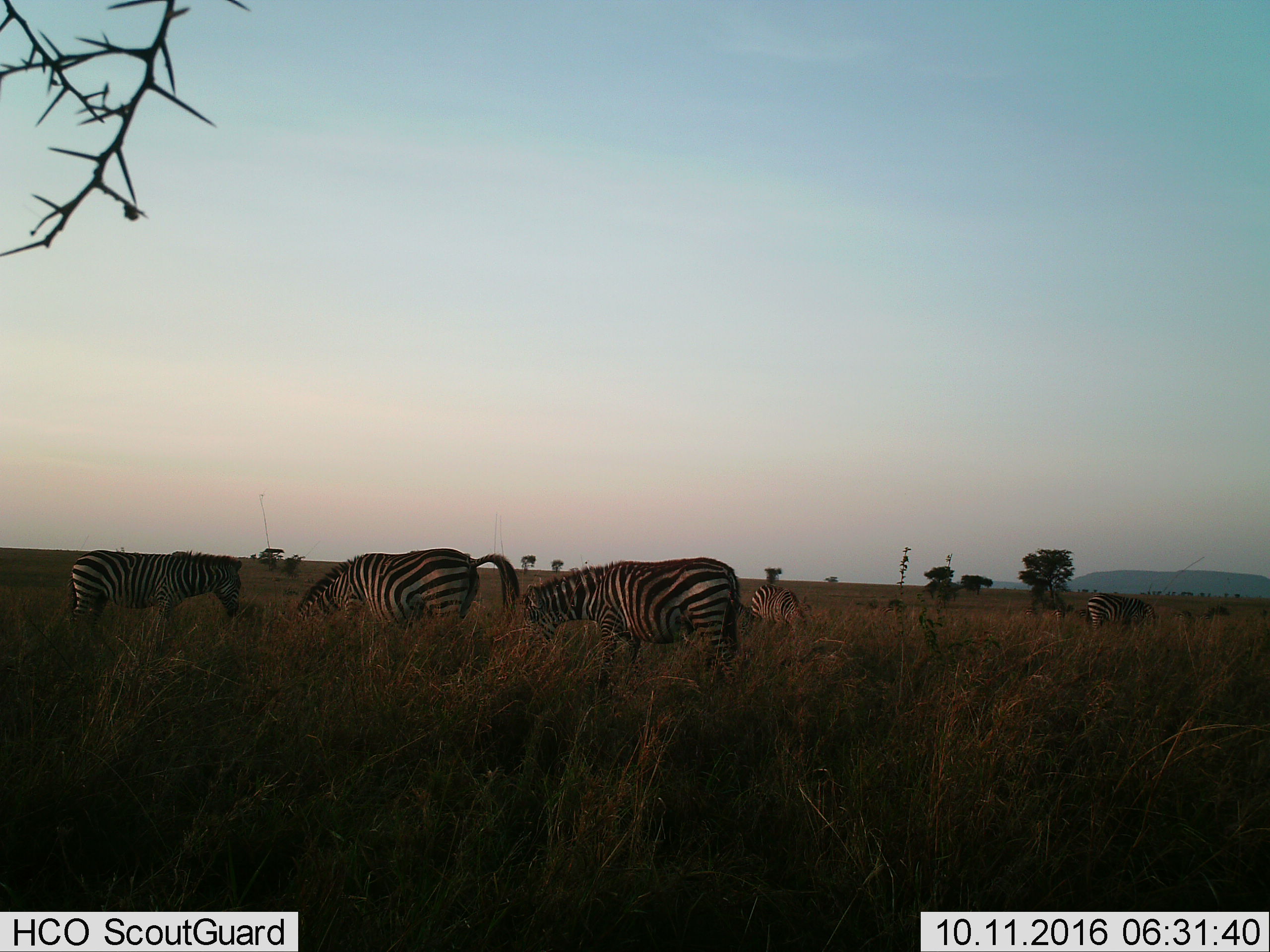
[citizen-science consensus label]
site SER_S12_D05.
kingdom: Animalia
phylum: Chordata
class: Mammalia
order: Perissodactyla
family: Equidae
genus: Equus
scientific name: Equus quagga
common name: plains zebra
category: zebraplains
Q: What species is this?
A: Zebraplains (plains zebra) (Equus quagga).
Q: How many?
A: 5.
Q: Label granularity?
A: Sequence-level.